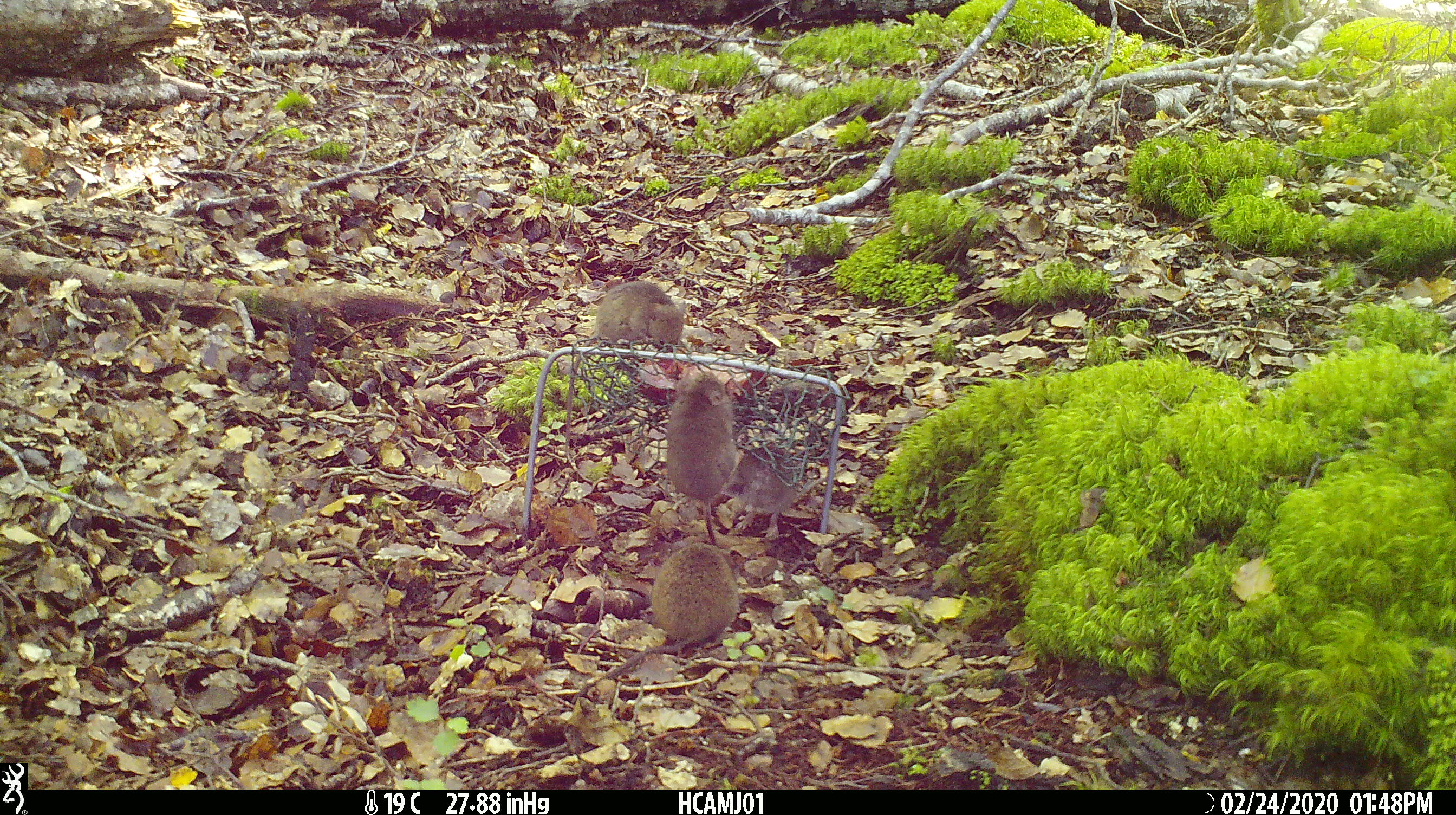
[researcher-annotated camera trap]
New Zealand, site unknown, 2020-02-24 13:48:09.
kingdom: Animalia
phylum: Chordata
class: Mammalia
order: Rodentia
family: Muridae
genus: Mus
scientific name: Mus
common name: mouse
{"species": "mouse (Mus)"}